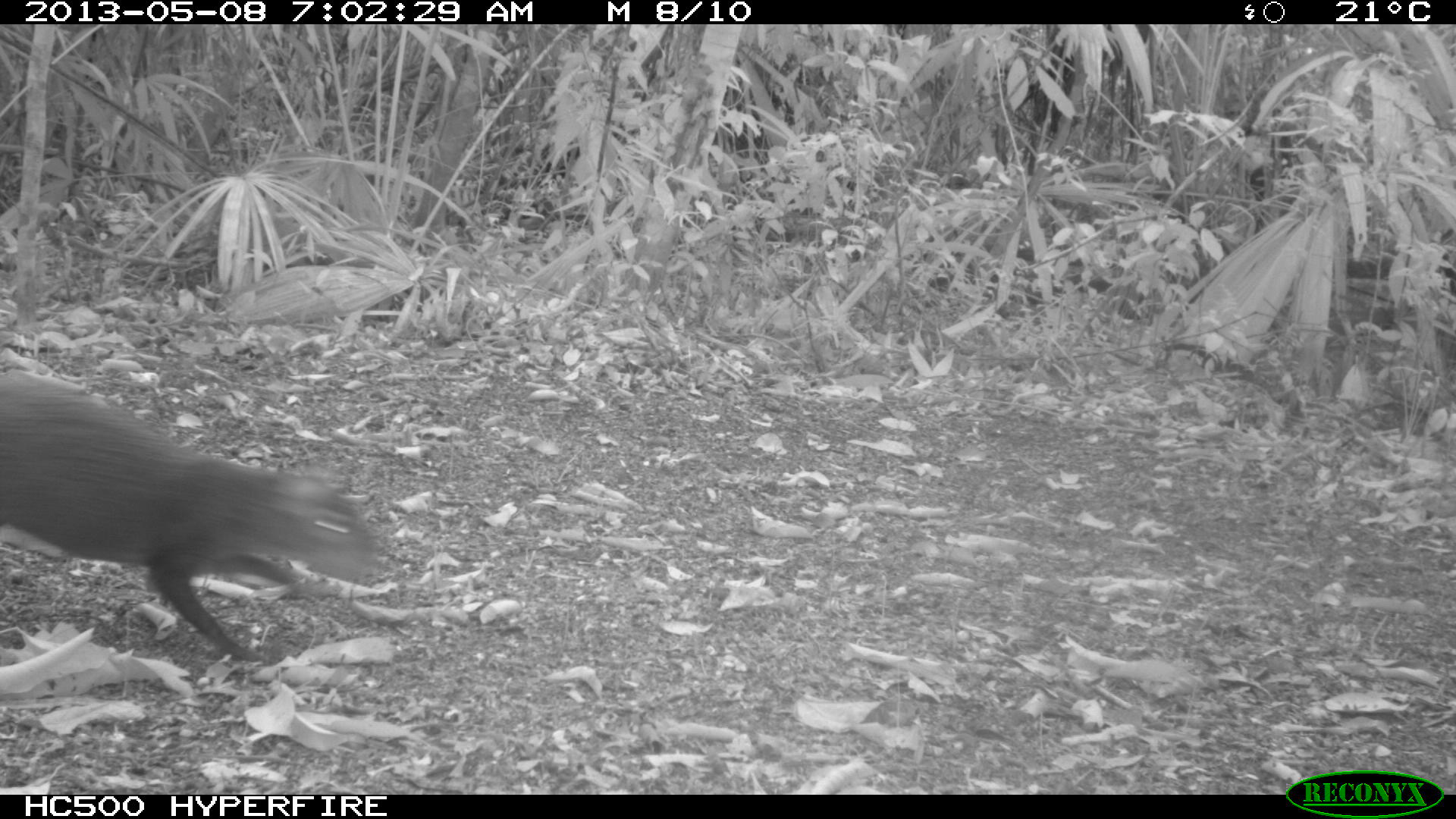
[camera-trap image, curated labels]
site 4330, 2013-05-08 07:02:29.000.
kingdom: Animalia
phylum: Chordata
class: Mammalia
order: Rodentia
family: Dasyproctidae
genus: Dasyprocta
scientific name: Dasyprocta punctata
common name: central american agouti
Dasyprocta punctata (central american agouti), count 1.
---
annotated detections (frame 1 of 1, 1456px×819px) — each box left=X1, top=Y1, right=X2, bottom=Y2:
dasyprocta punctata: left=2, top=361, right=382, bottom=664